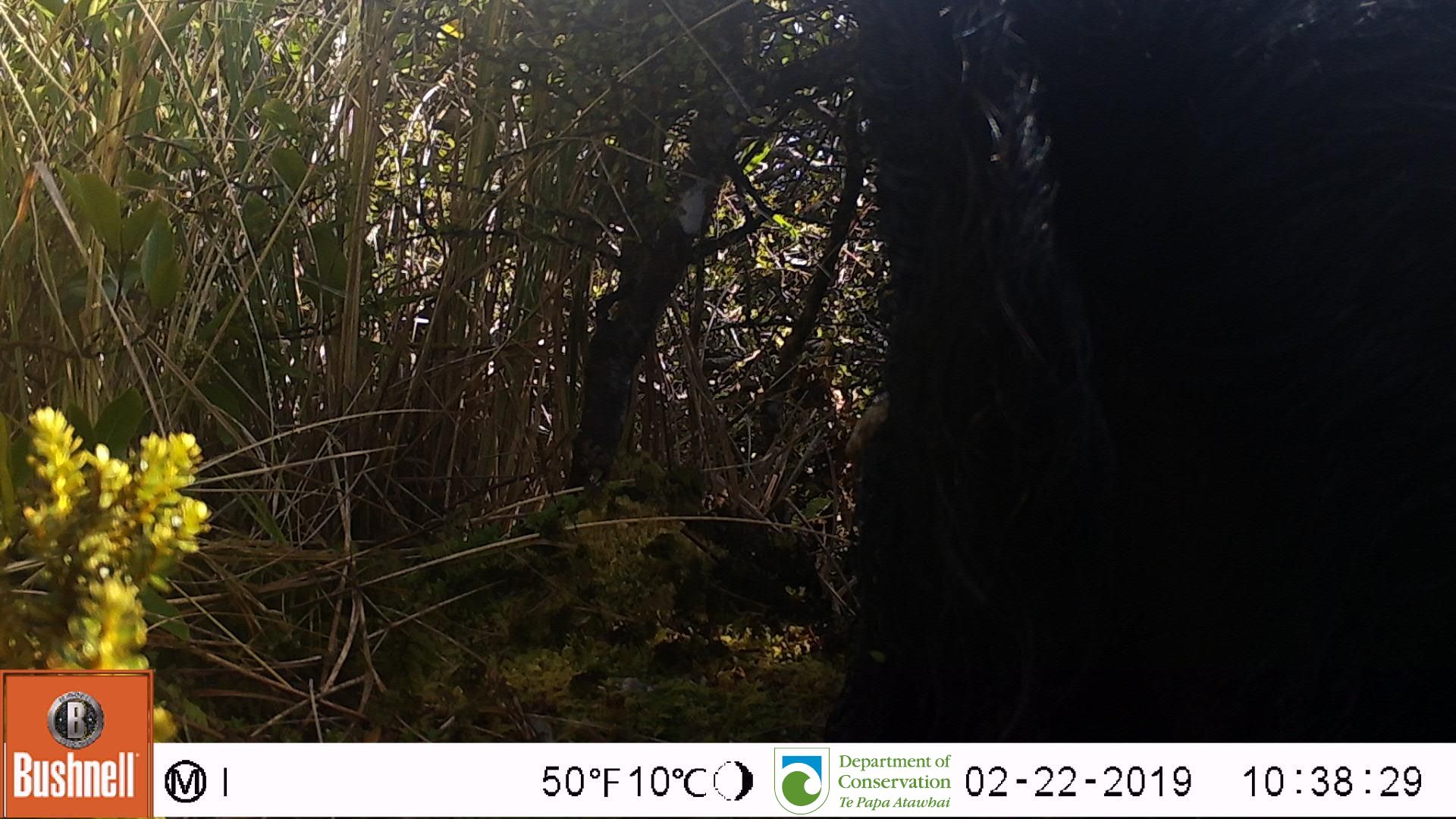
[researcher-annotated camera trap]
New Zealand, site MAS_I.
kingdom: Animalia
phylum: Chordata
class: Mammalia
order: Artiodactyla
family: Suidae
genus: Sus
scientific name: Sus scrofa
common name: pig